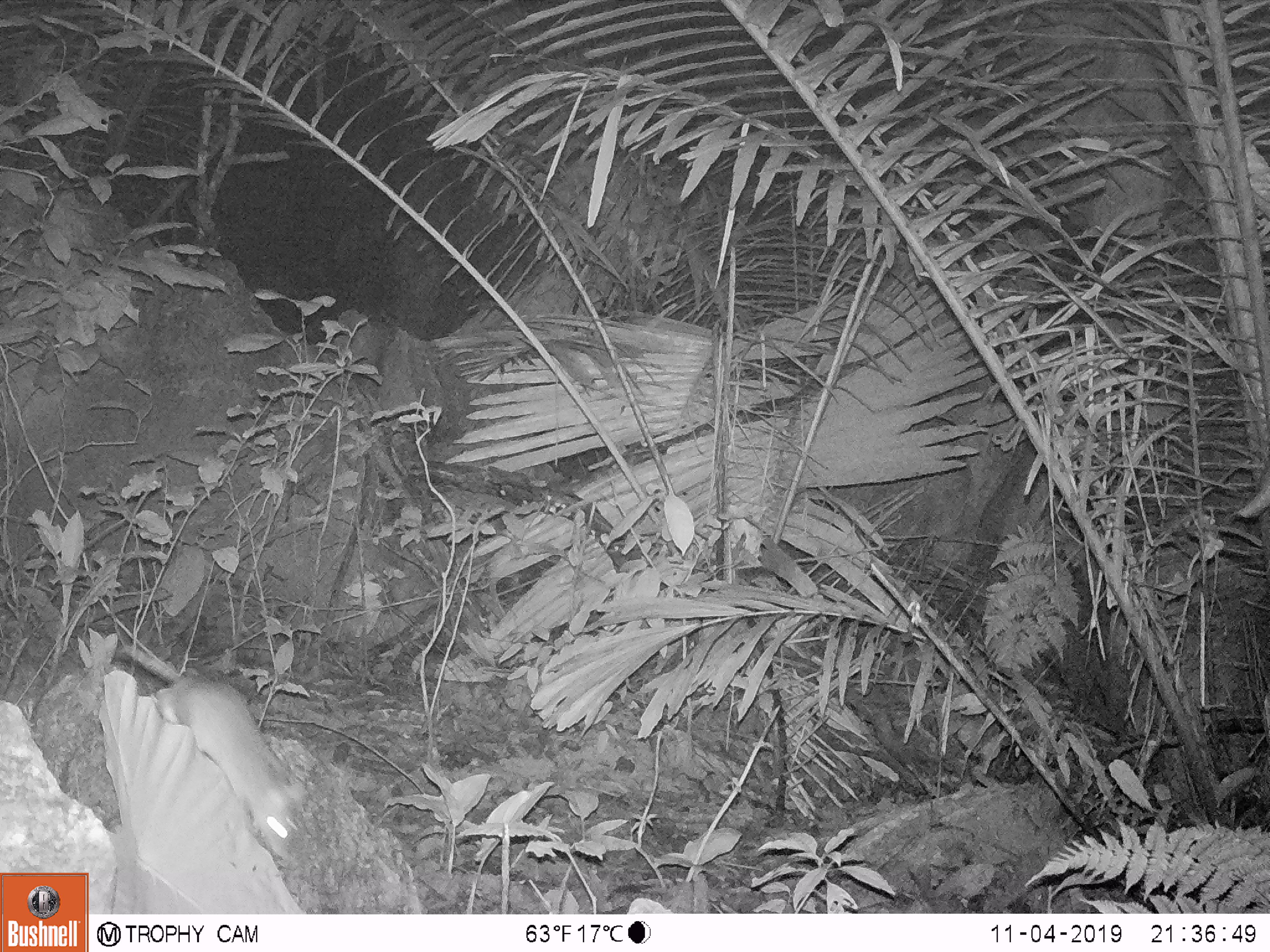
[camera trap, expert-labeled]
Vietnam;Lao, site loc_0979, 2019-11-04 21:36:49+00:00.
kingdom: Animalia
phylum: Chordata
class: Mammalia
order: Rodentia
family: Muridae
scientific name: Muridae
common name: old-world mice and rats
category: unidentified murid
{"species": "unidentified murid (old-world mice and rats) (Muridae)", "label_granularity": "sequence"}